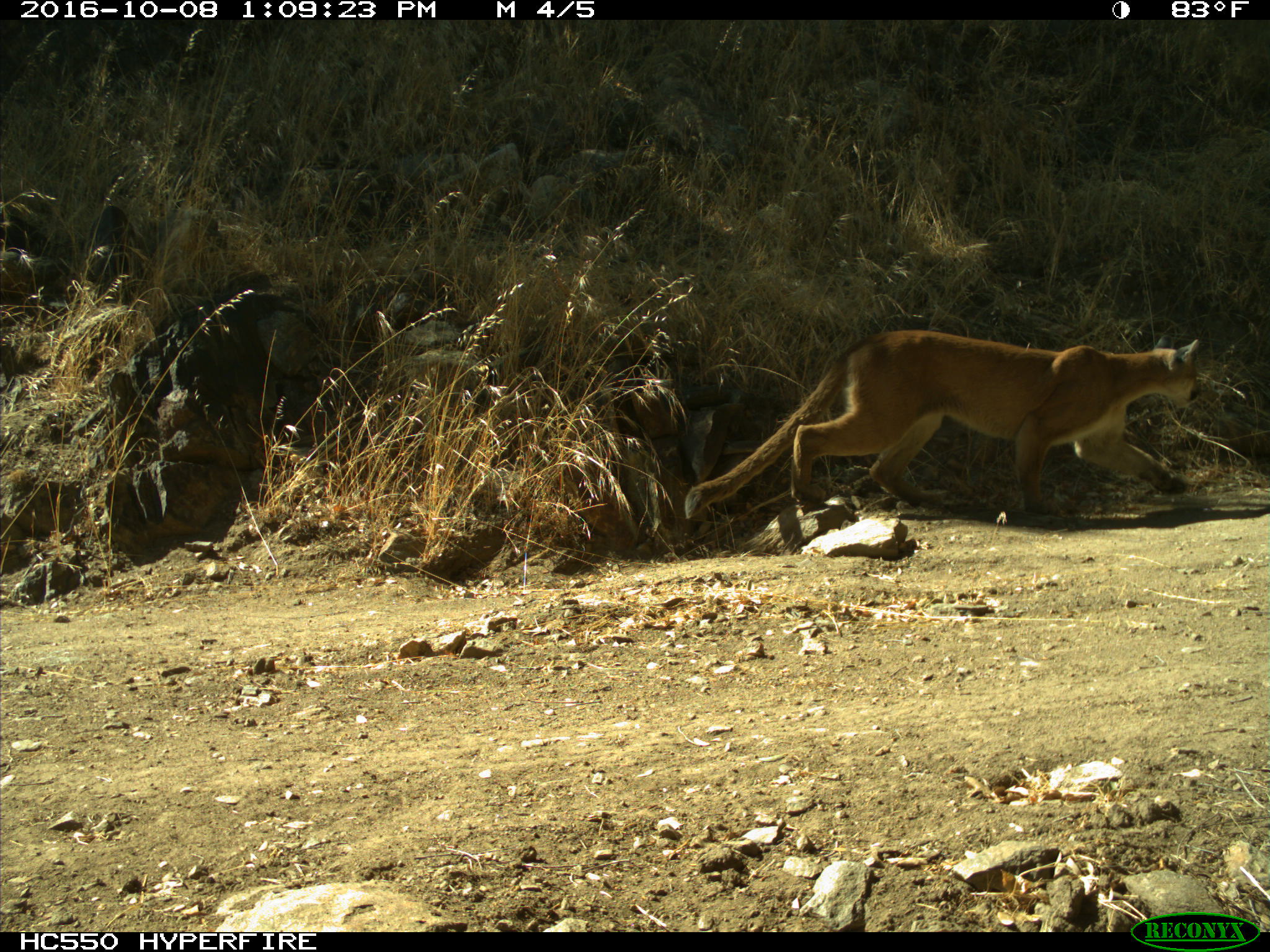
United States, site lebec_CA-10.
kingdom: Animalia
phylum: Chordata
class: Mammalia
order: Carnivora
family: Felidae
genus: Puma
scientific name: Puma concolor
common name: mountain lion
Puma concolor (mountain lion).